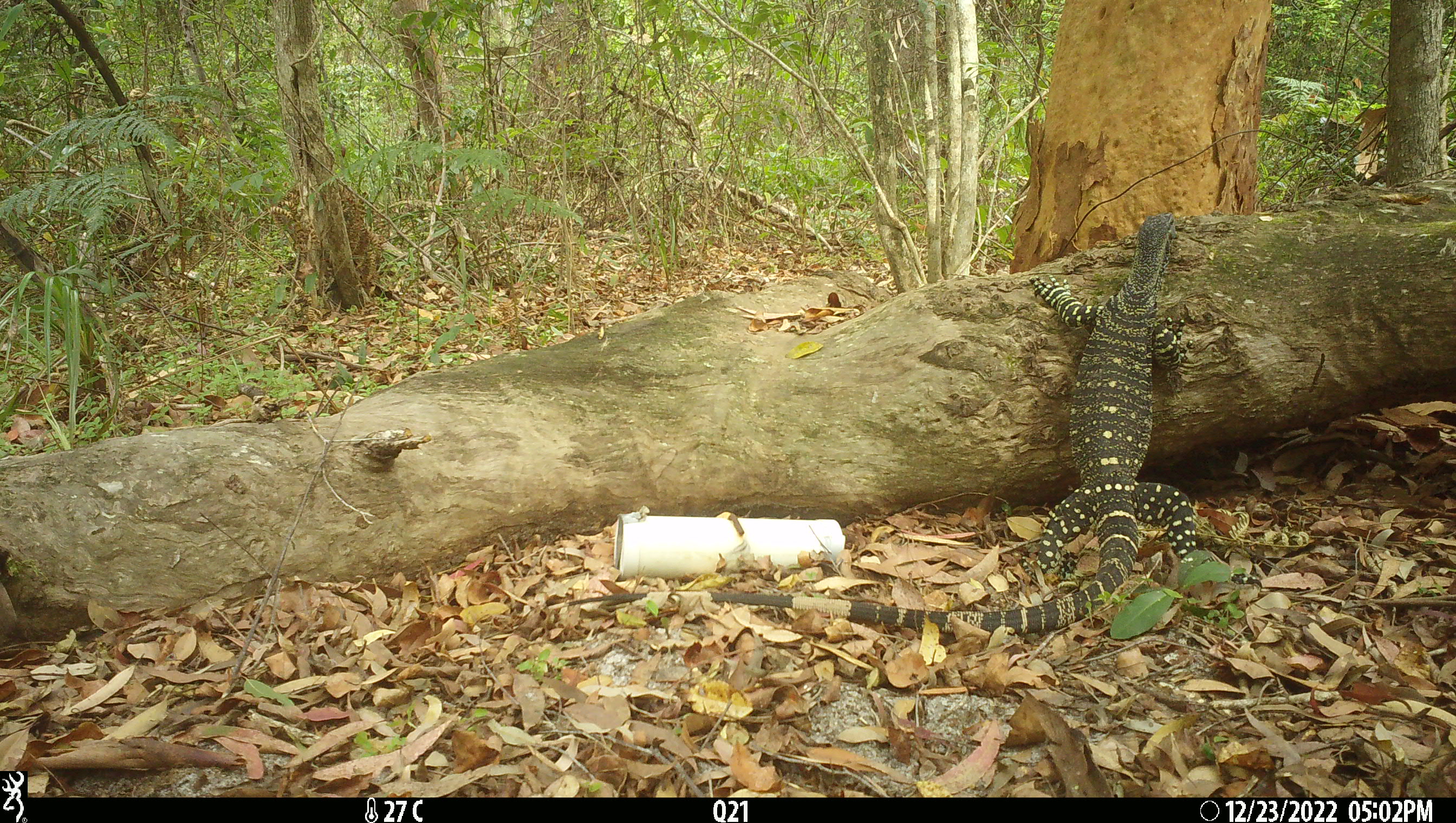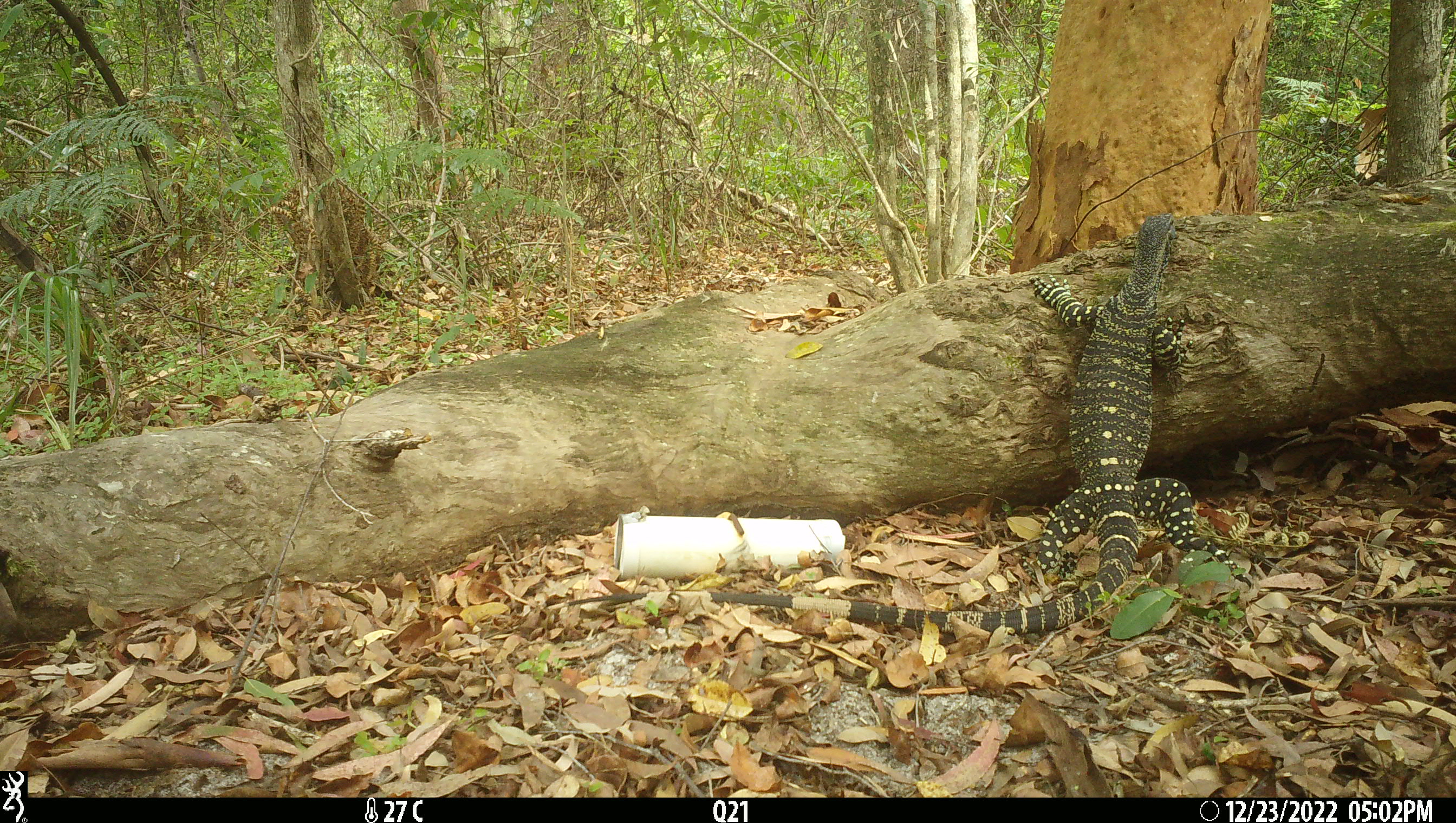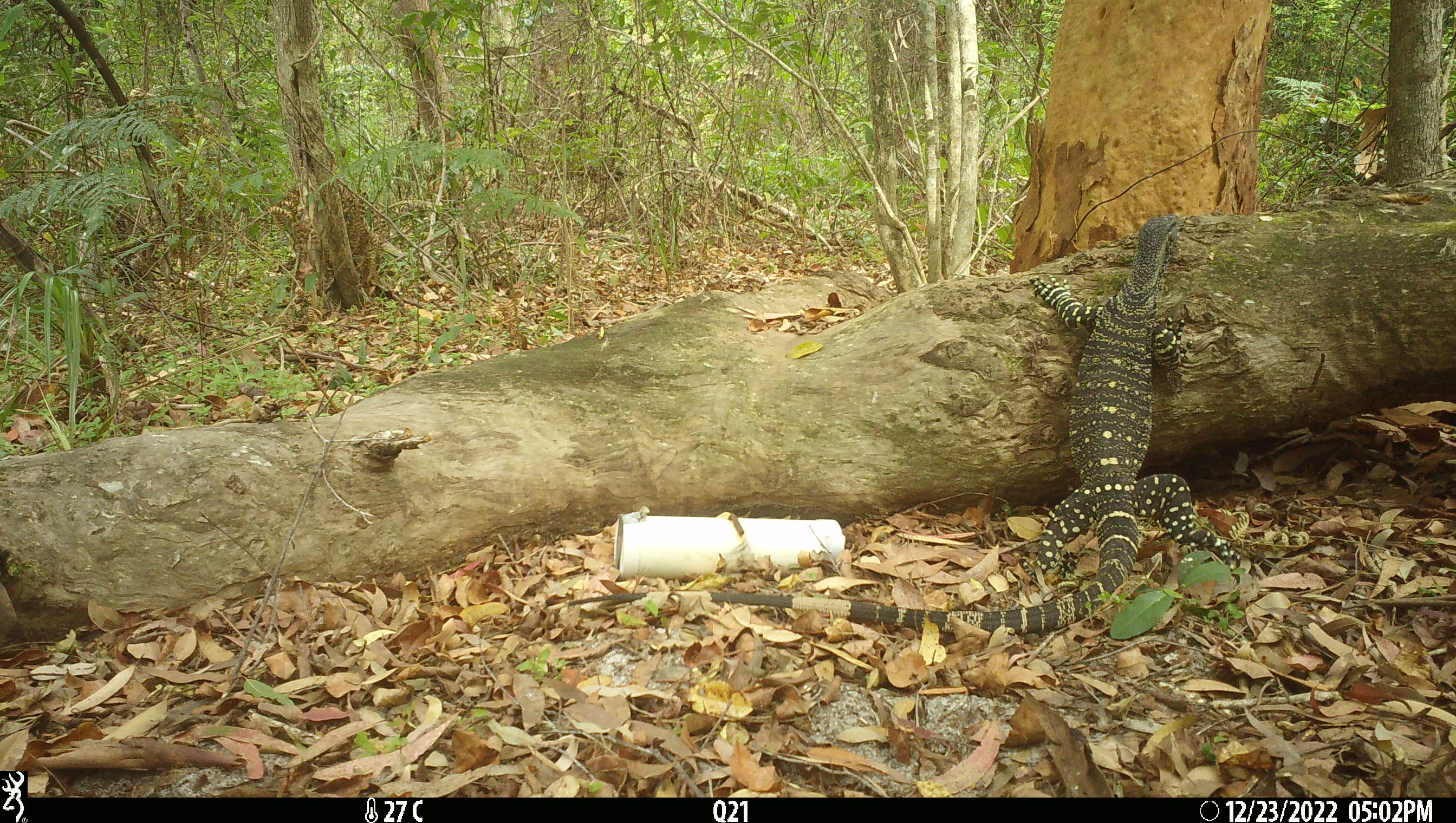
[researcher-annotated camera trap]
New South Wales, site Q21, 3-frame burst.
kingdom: Animalia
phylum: Chordata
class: Reptilia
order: Squamata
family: Varanidae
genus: Varanus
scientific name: Varanus varius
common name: lace monitor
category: goanna